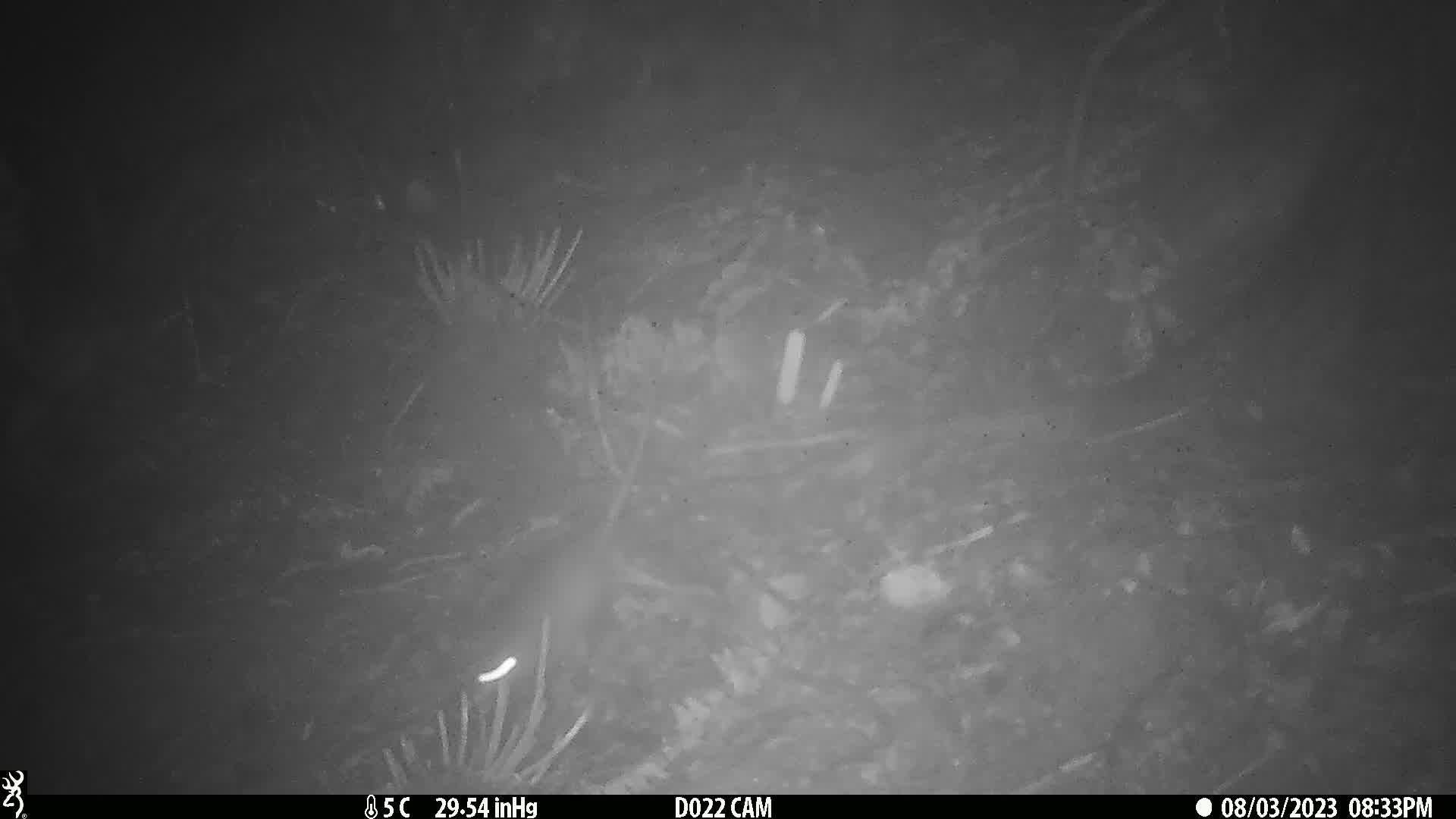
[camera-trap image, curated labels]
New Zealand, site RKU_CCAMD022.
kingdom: Animalia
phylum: Chordata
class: Mammalia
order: Rodentia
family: Muridae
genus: Rattus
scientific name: Rattus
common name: rat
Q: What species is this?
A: Rat (Rattus).